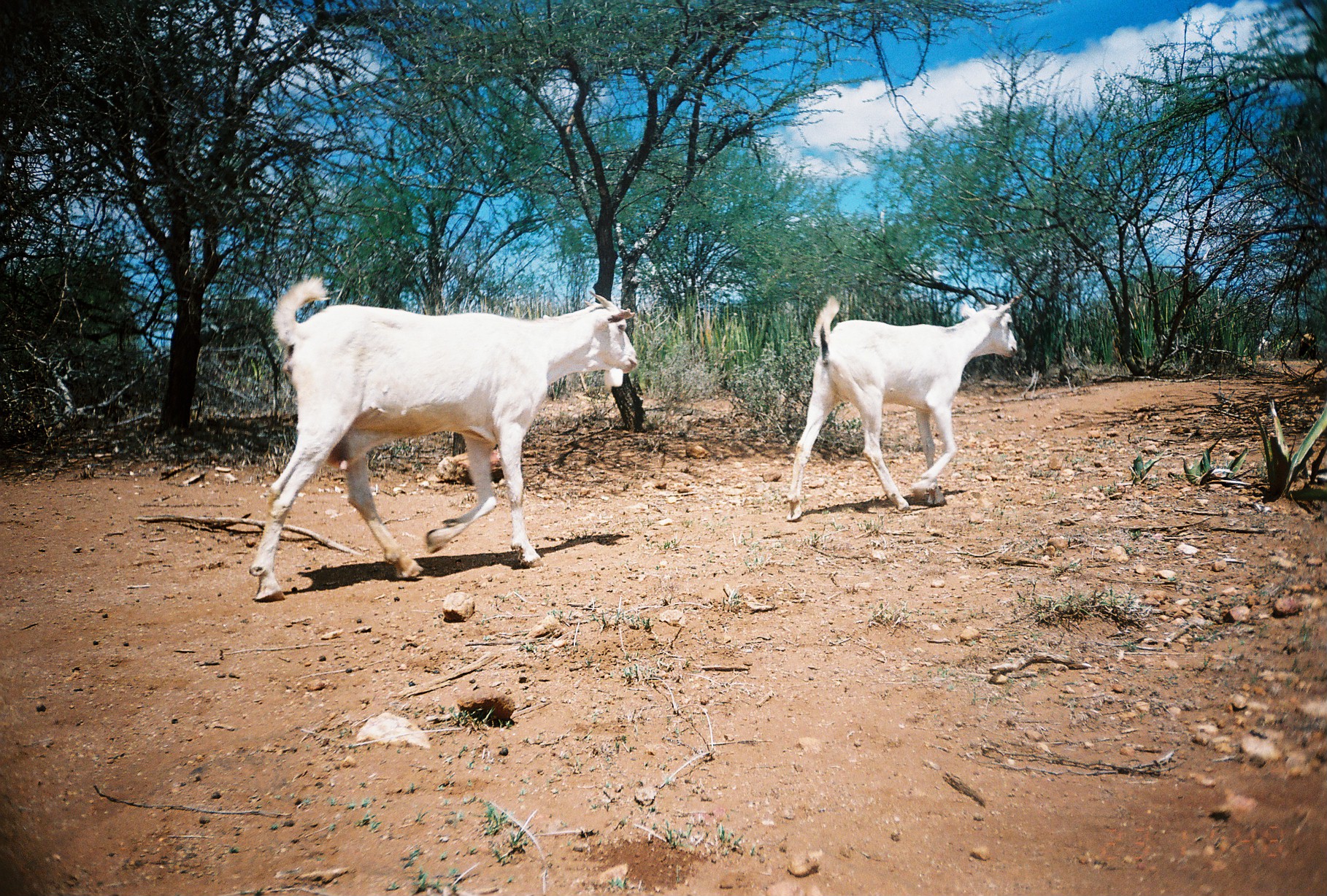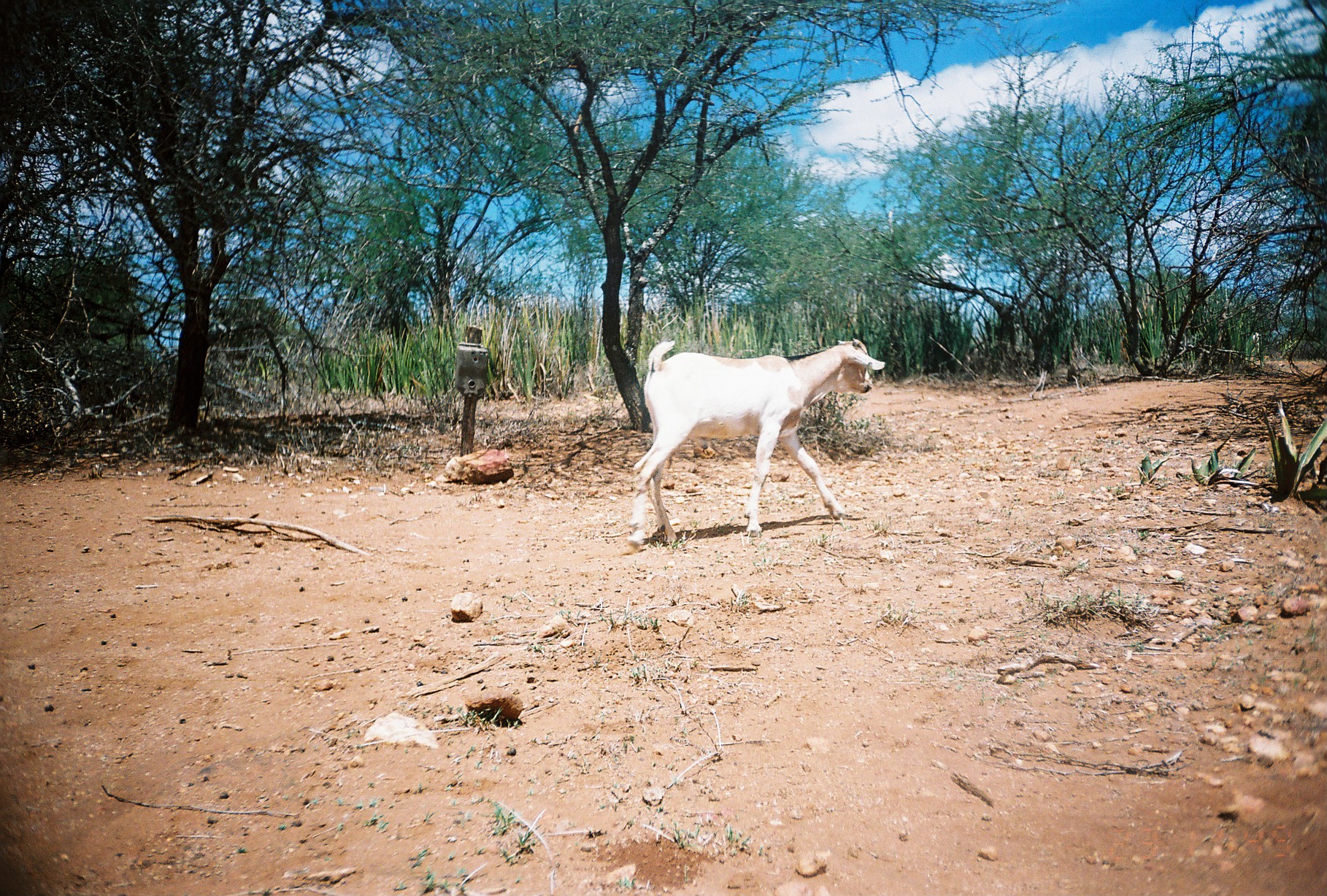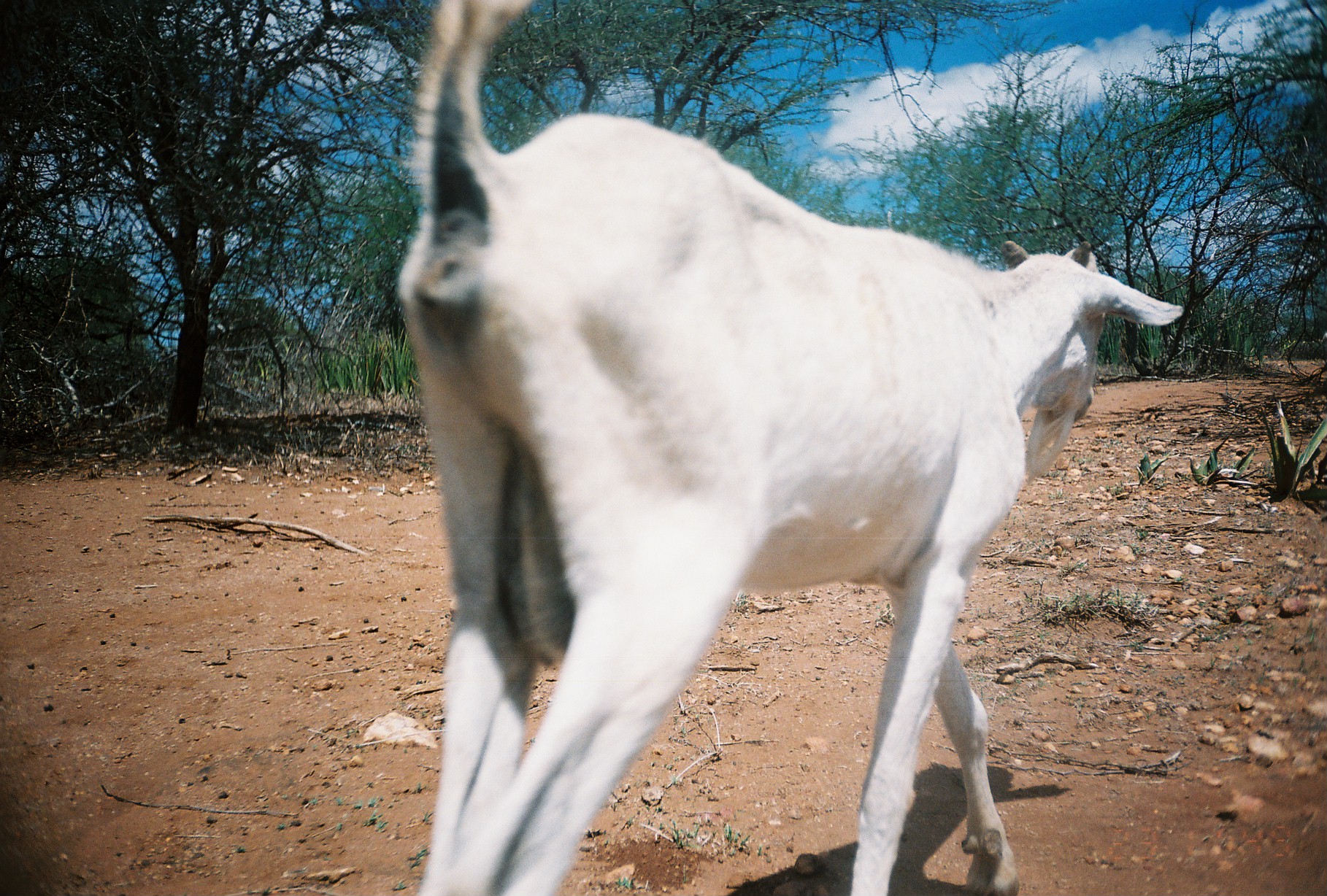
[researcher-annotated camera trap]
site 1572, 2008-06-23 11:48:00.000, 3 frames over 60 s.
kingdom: Animalia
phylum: Chordata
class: Mammalia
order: Artiodactyla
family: Bovidae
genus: Capra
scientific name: Capra aegagrus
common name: wild goat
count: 3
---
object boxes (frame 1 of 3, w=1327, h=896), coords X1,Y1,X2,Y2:
capra aegagrus: 248,275,636,601; 786,296,1017,521; 1258,327,1283,354; 1298,333,1316,360; 1285,335,1295,354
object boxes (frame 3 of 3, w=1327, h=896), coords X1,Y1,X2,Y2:
capra aegagrus: 400,0,1183,896